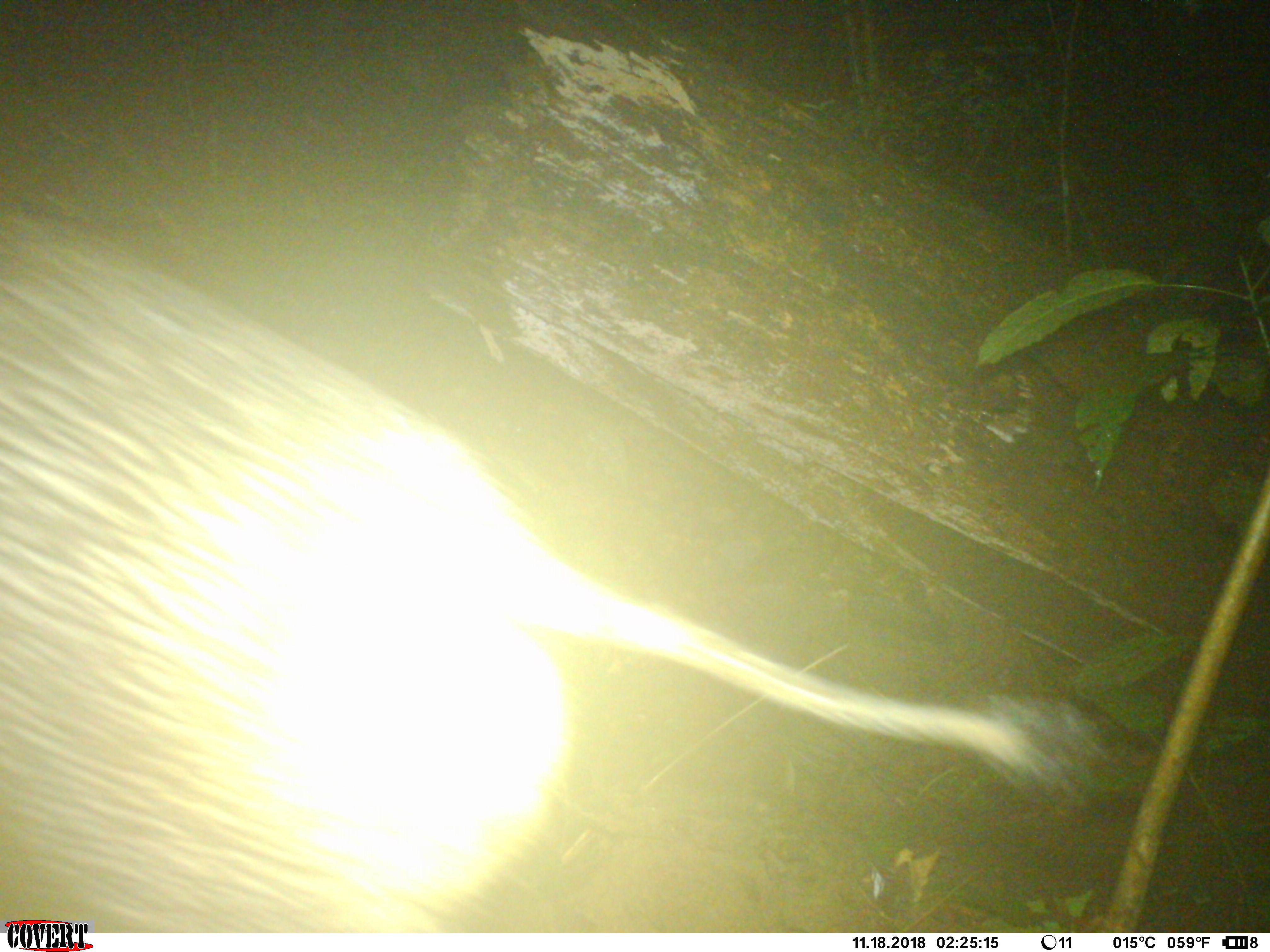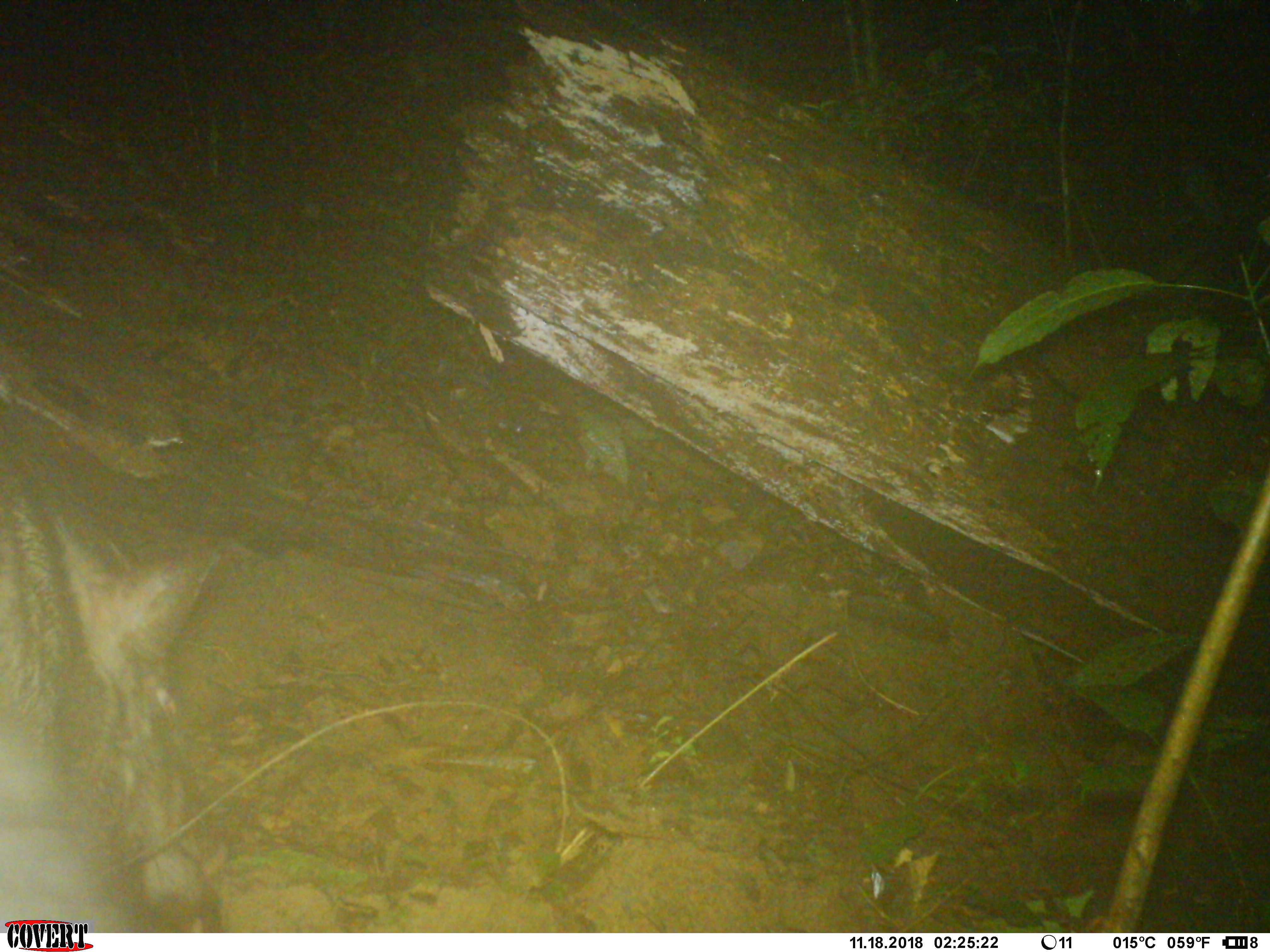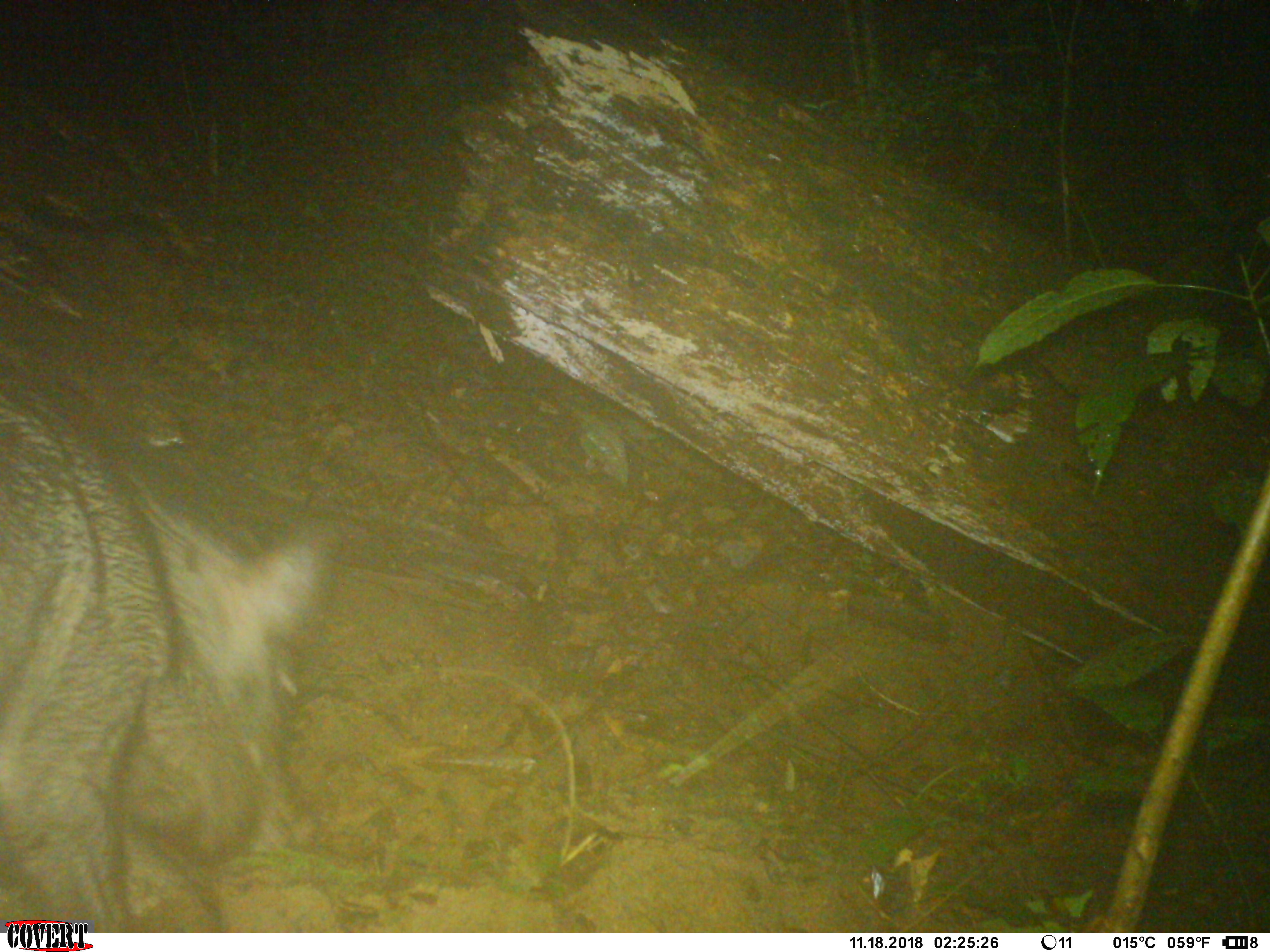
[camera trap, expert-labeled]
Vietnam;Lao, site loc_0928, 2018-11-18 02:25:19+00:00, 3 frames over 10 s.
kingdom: Animalia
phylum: Chordata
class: Mammalia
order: Artiodactyla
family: Suidae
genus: Sus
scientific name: Sus scrofa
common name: eurasian wild pig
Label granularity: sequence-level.